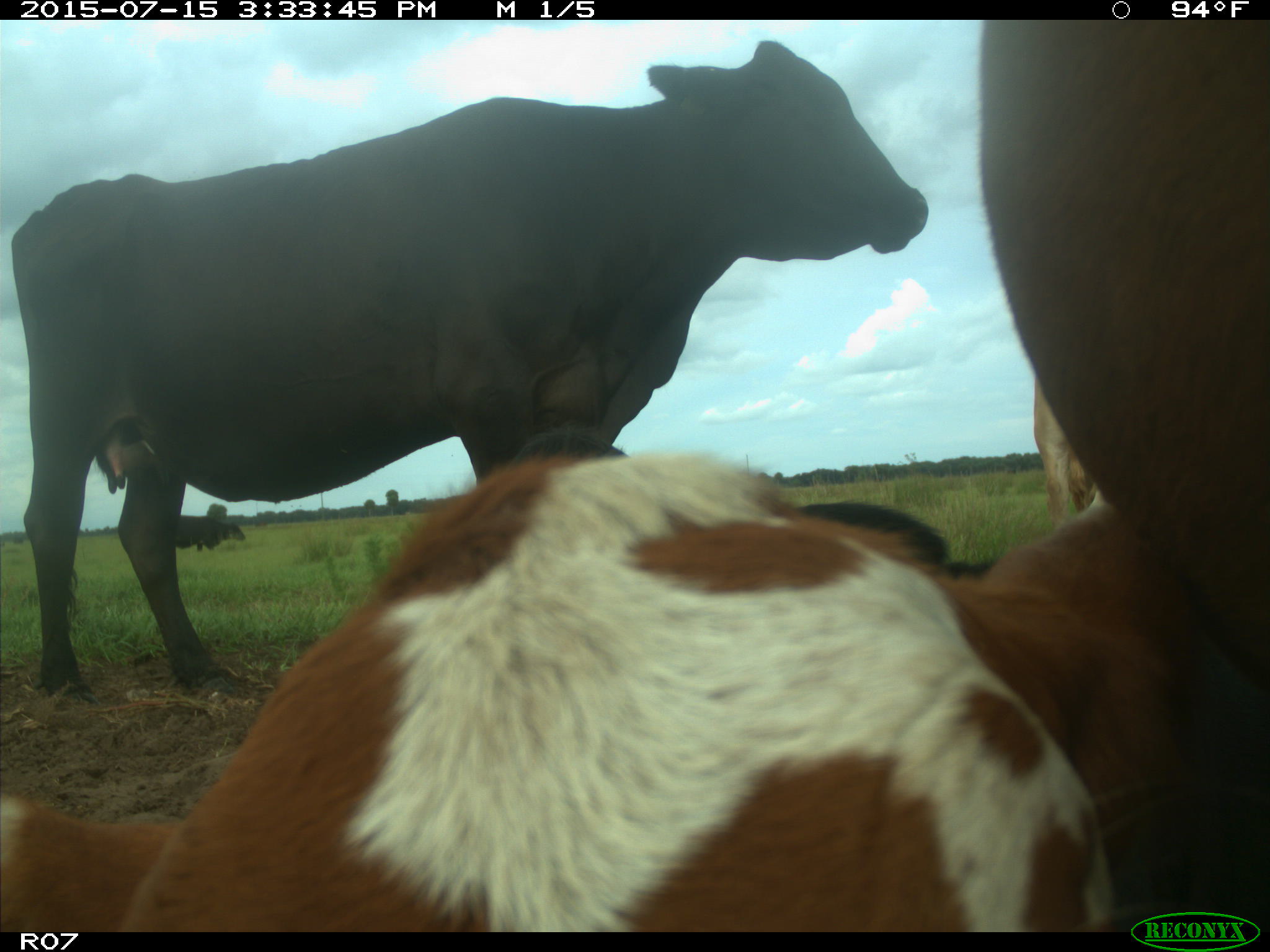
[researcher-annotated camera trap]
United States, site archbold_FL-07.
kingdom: Animalia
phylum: Chordata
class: Mammalia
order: Artiodactyla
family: Bovidae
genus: Bos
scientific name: Bos taurus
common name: domestic cow